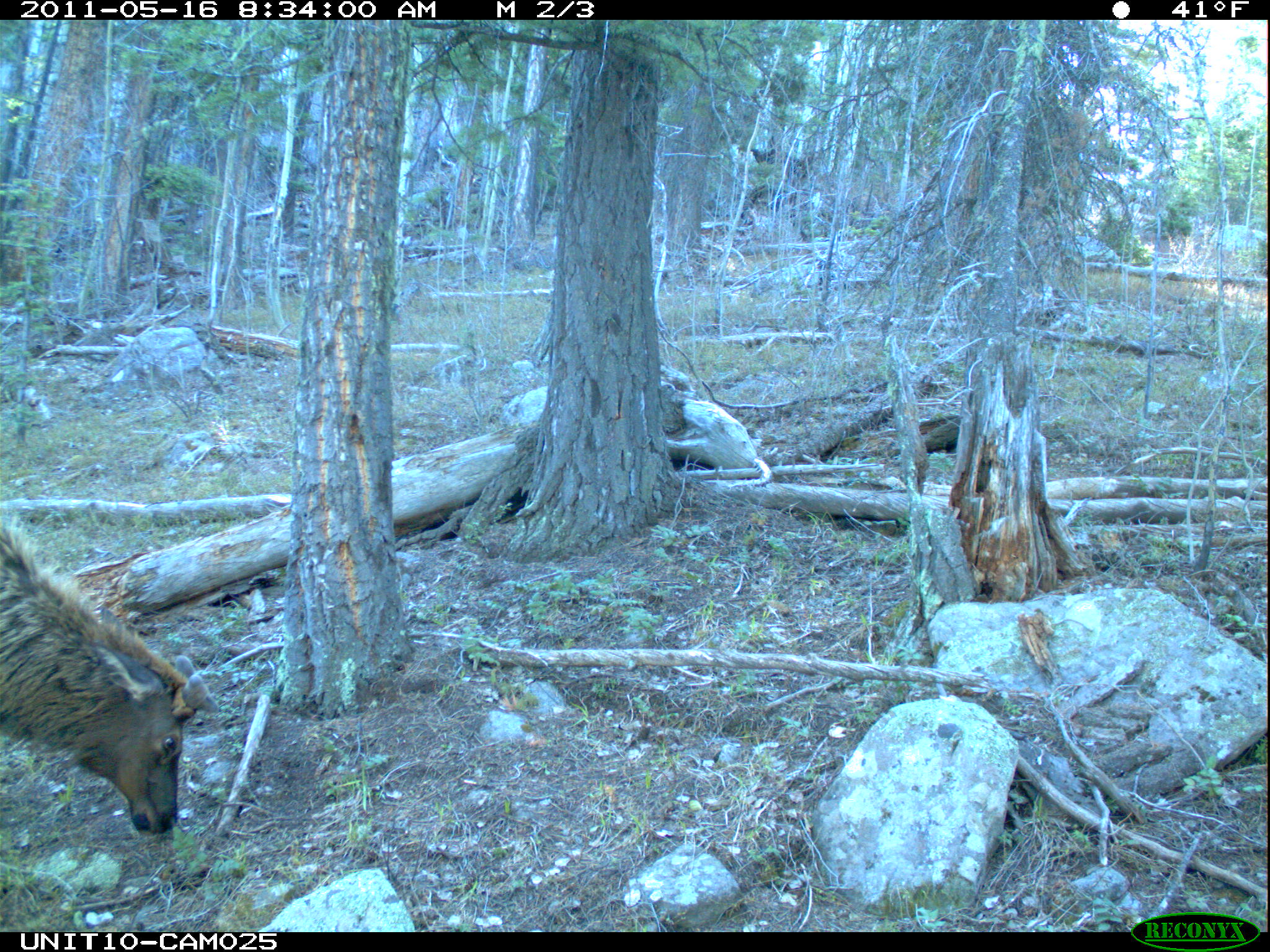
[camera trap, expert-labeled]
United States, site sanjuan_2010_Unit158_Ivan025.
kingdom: Animalia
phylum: Chordata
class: Mammalia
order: Artiodactyla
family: Cervidae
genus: Cervus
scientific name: Cervus elaphus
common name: red deer